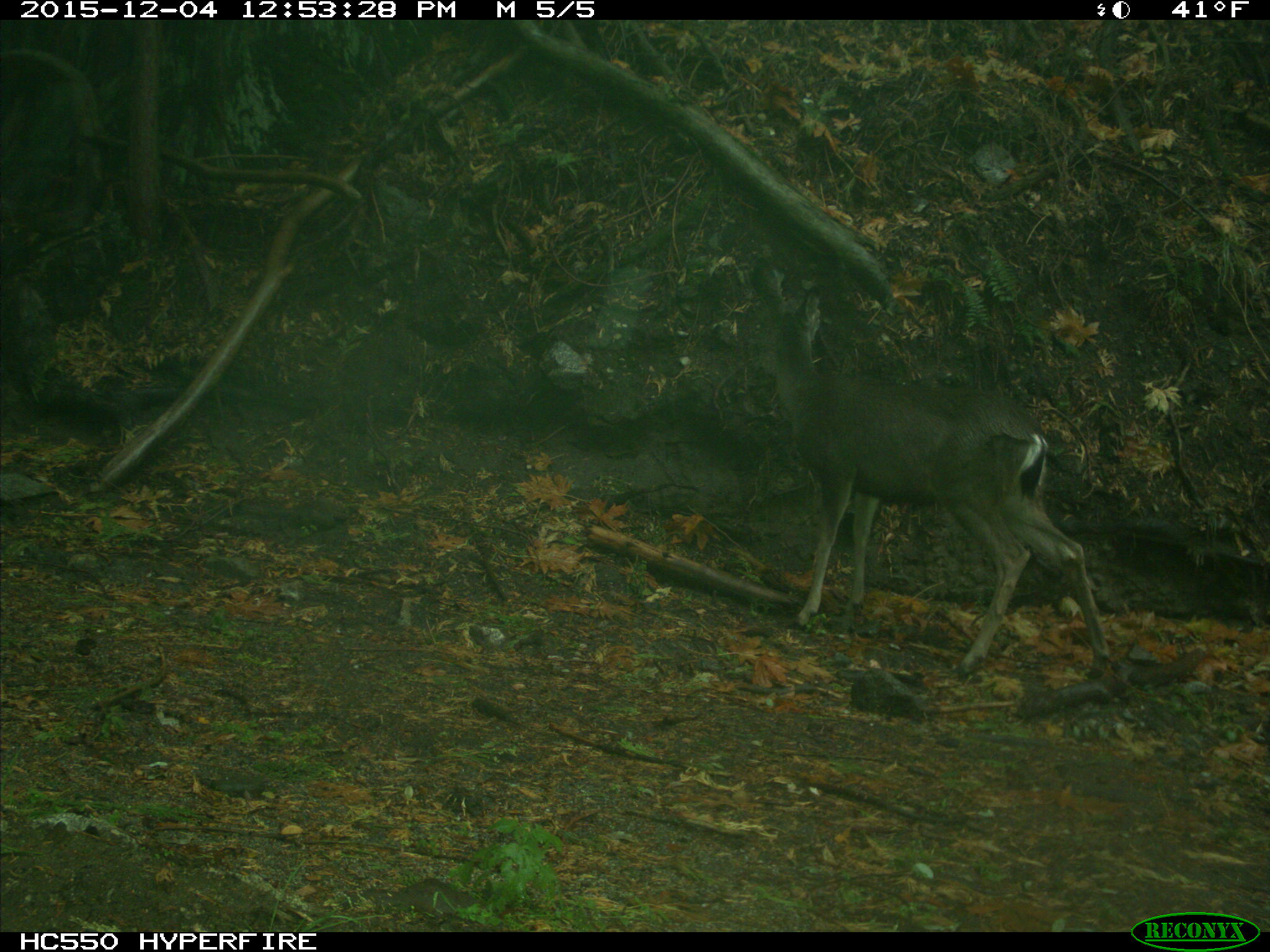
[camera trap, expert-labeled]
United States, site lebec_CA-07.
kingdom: Animalia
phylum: Chordata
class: Mammalia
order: Artiodactyla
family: Cervidae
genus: Odocoileus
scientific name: Odocoileus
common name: deer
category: unidentified deer